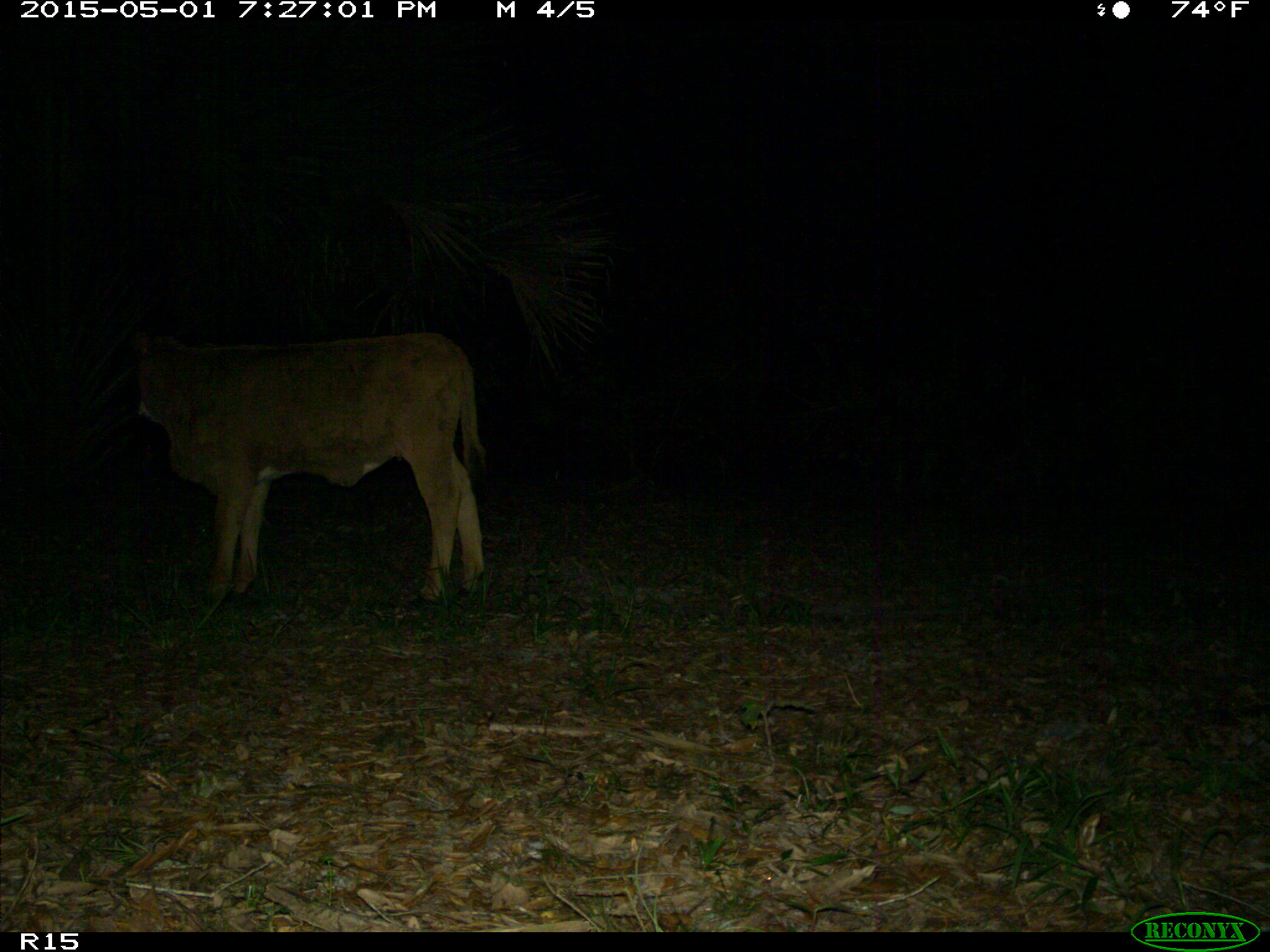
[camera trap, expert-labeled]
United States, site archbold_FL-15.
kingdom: Animalia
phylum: Chordata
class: Mammalia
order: Artiodactyla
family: Bovidae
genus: Bos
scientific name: Bos taurus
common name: domestic cow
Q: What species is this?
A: Bos taurus (domestic cow).